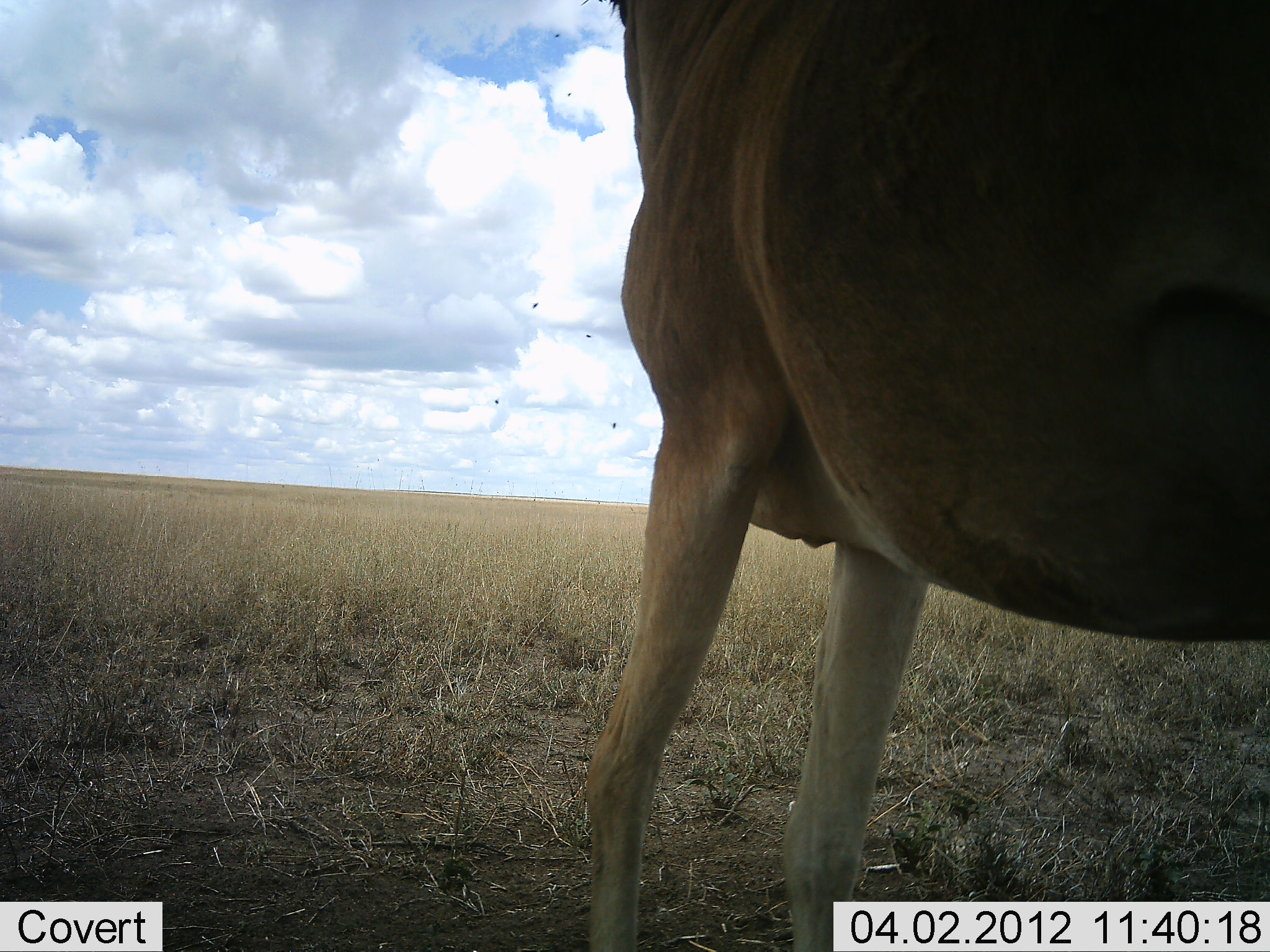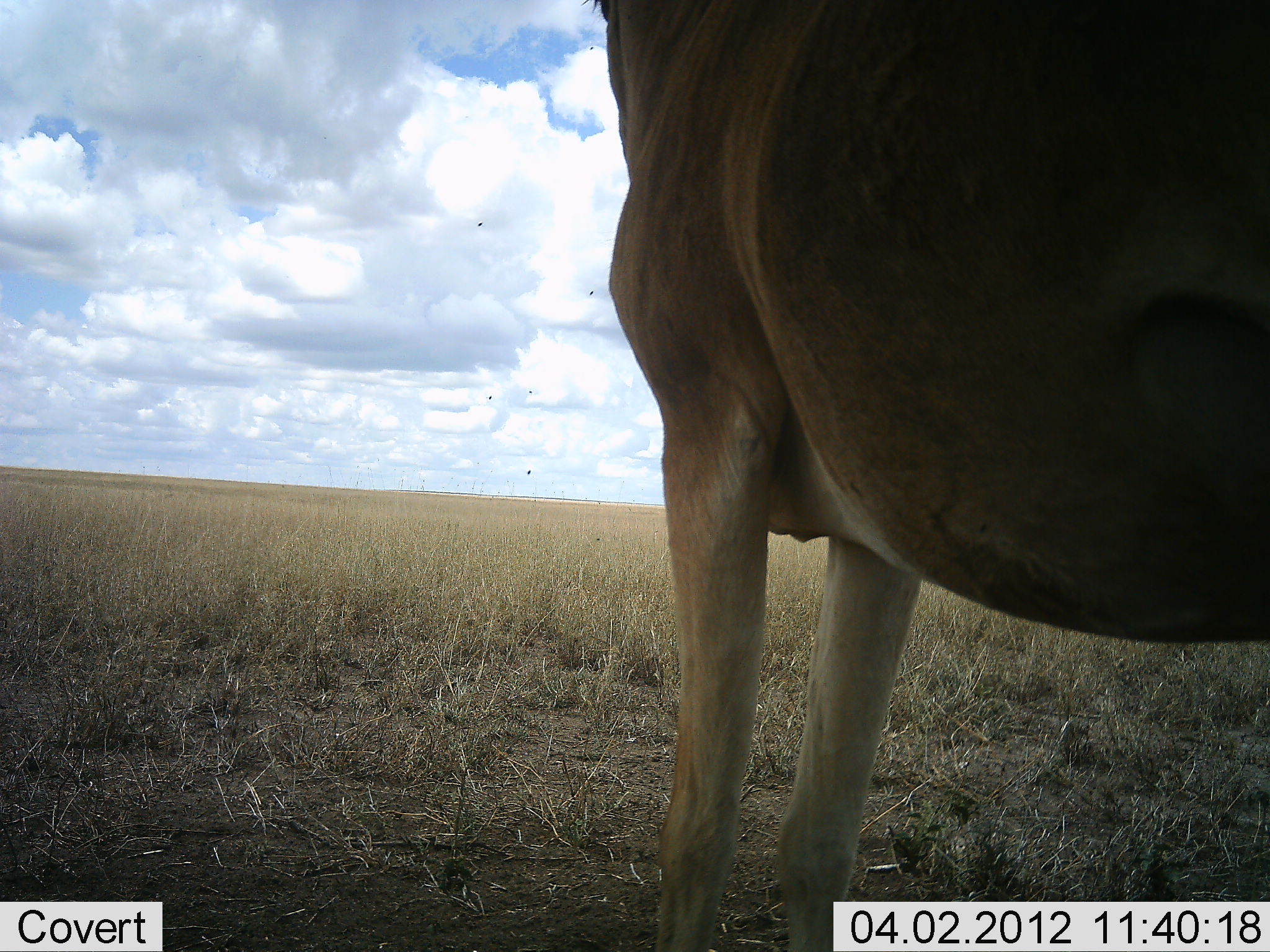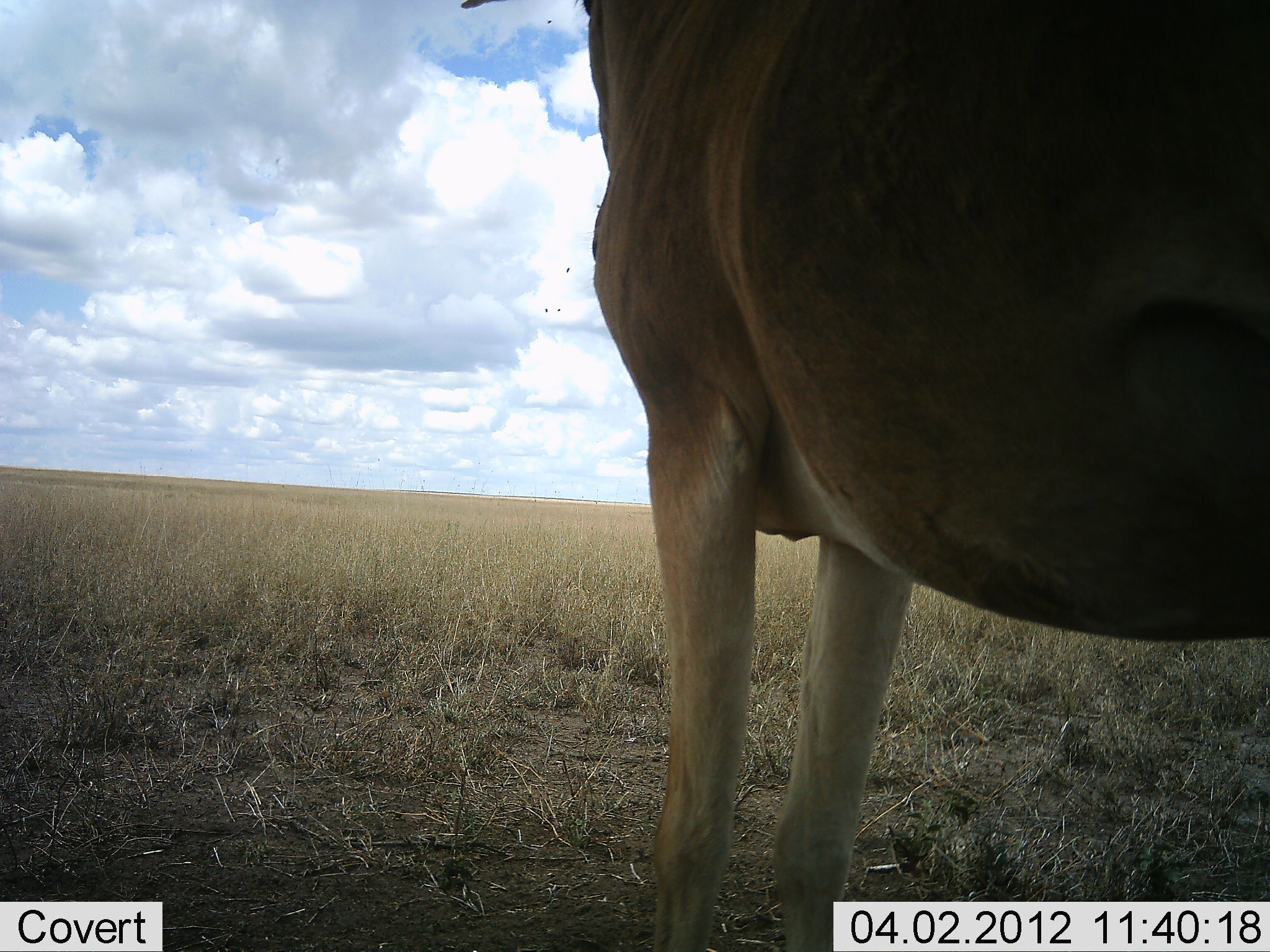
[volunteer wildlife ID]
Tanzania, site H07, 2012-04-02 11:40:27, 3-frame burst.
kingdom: Animalia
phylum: Chordata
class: Mammalia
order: Artiodactyla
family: Bovidae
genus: Alcelaphus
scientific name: Alcelaphus buselaphus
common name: hartebeest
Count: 1.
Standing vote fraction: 100%.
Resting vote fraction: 0%.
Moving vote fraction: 0%.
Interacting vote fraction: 0%.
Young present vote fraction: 0%.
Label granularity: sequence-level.